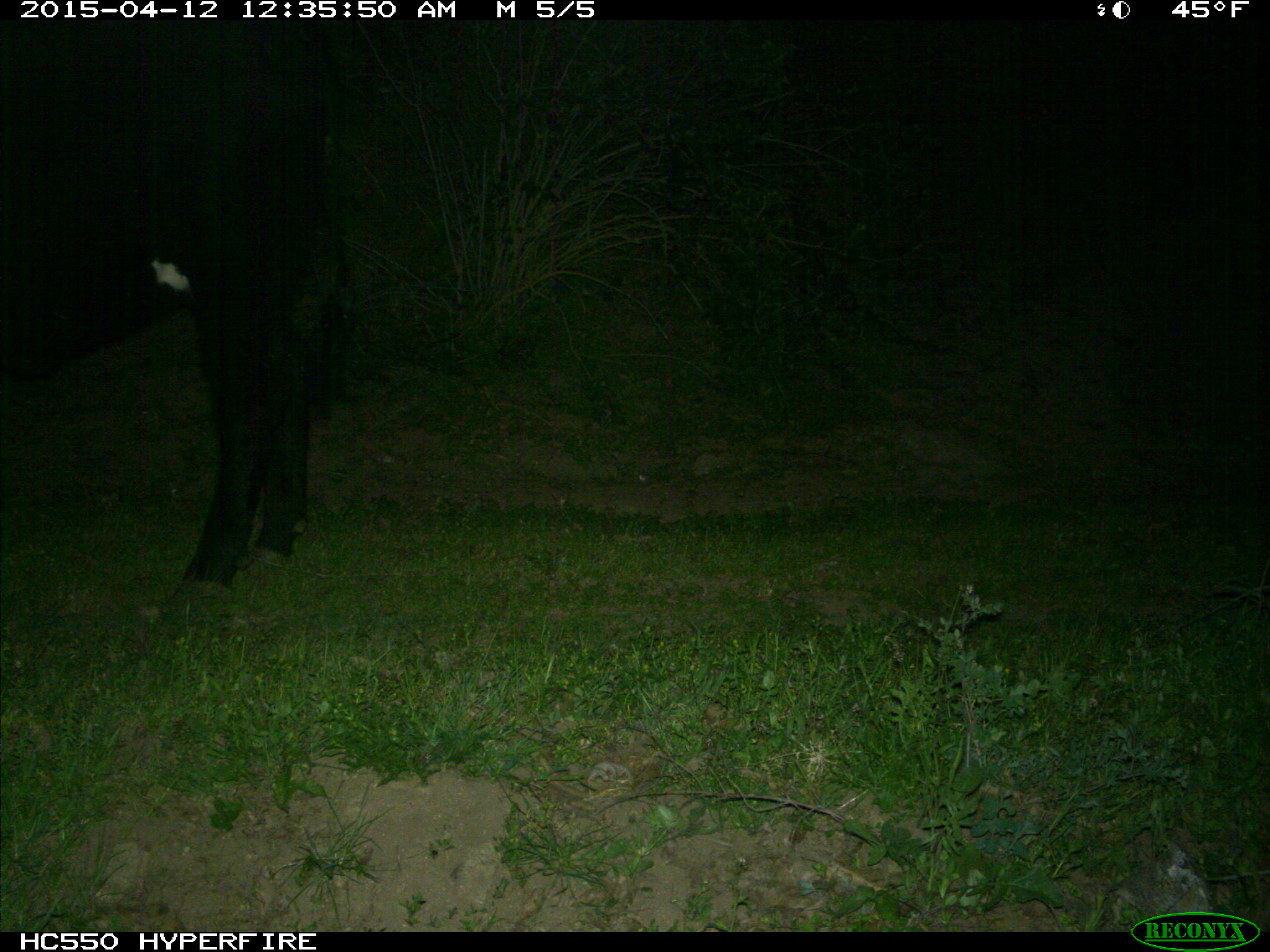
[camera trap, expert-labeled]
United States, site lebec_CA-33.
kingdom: Animalia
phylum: Chordata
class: Mammalia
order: Artiodactyla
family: Bovidae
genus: Bos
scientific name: Bos taurus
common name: domestic cow